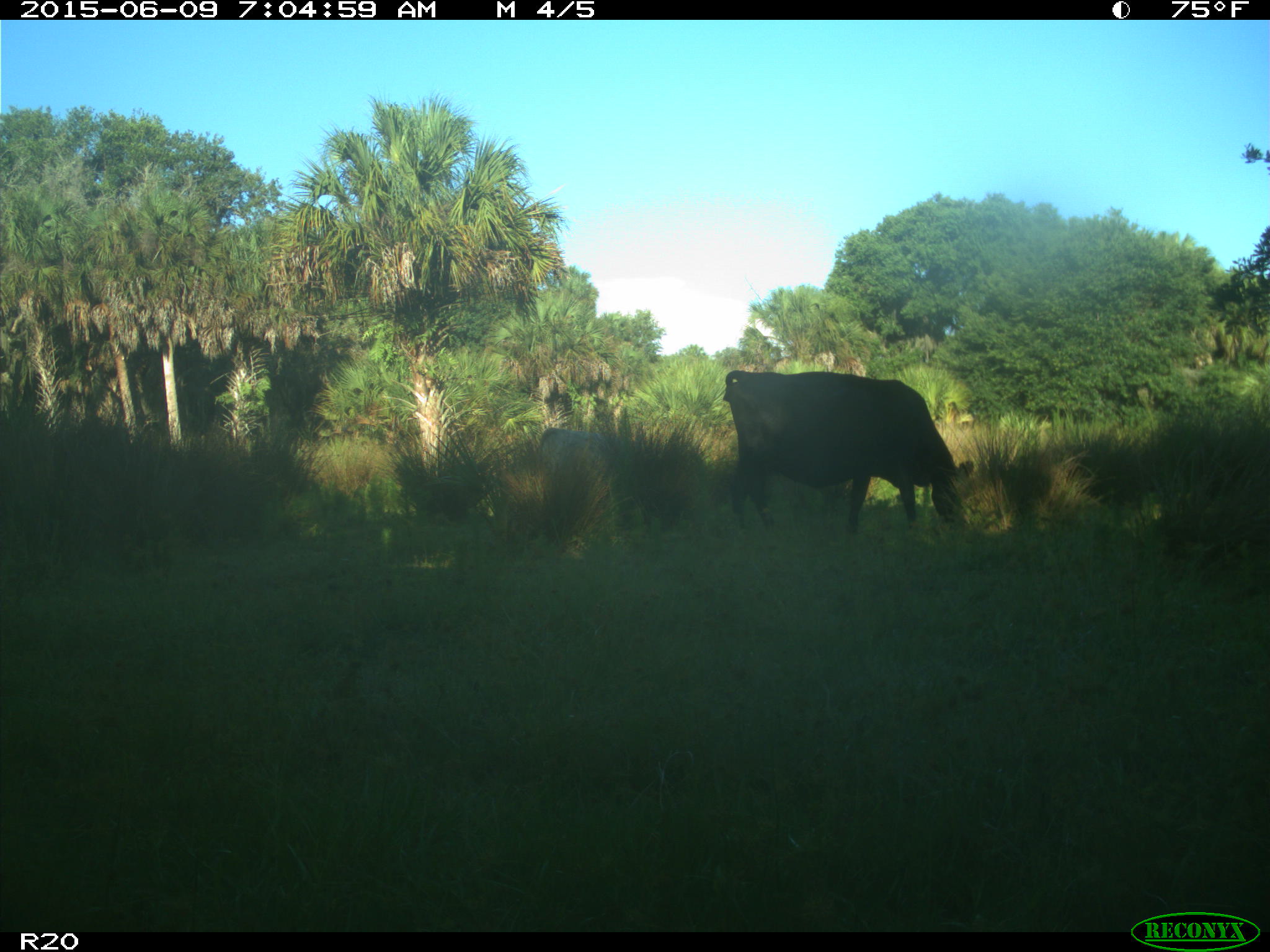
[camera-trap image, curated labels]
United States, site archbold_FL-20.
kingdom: Animalia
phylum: Chordata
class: Mammalia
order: Artiodactyla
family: Bovidae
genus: Bos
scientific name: Bos taurus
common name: domestic cow